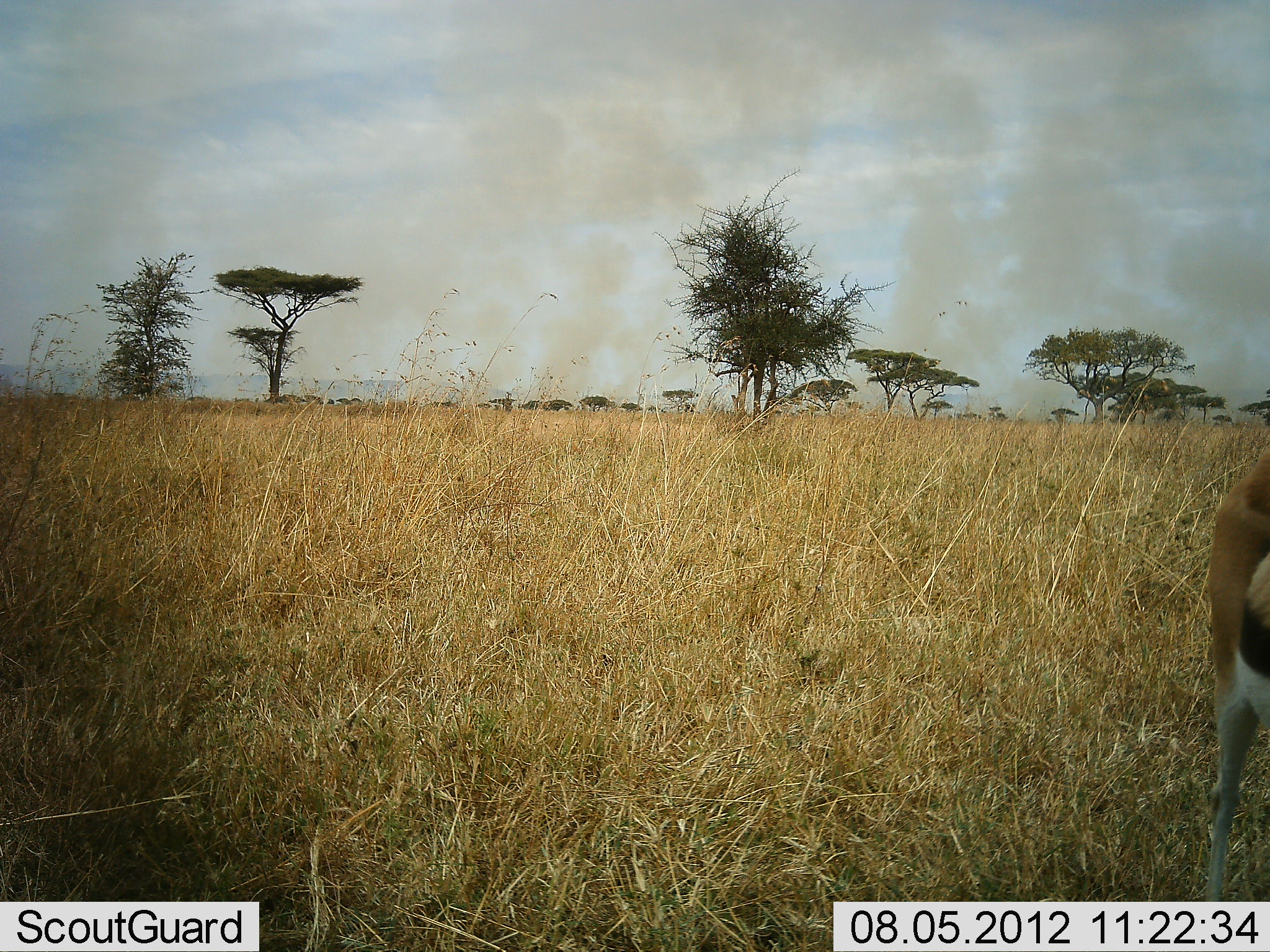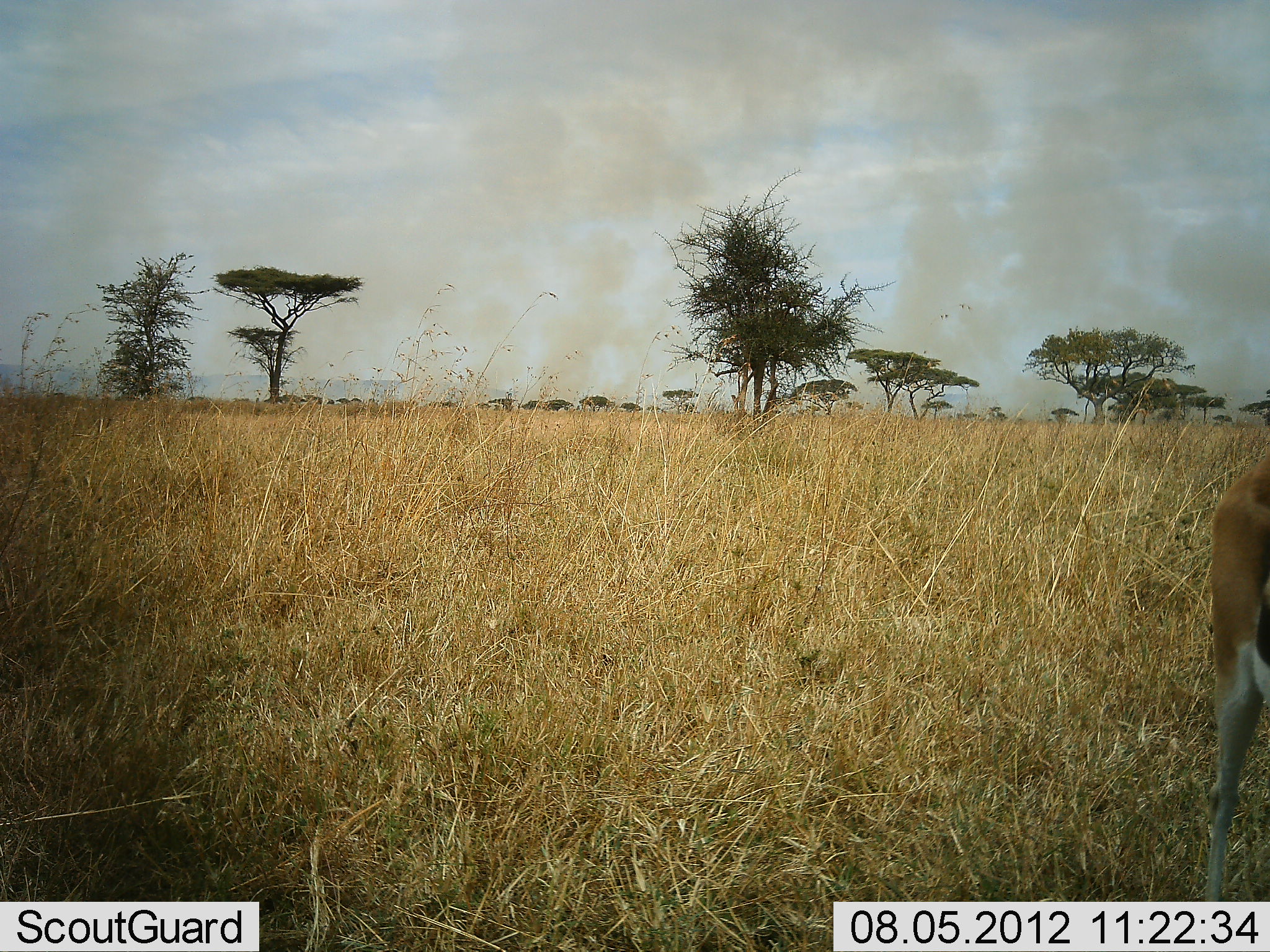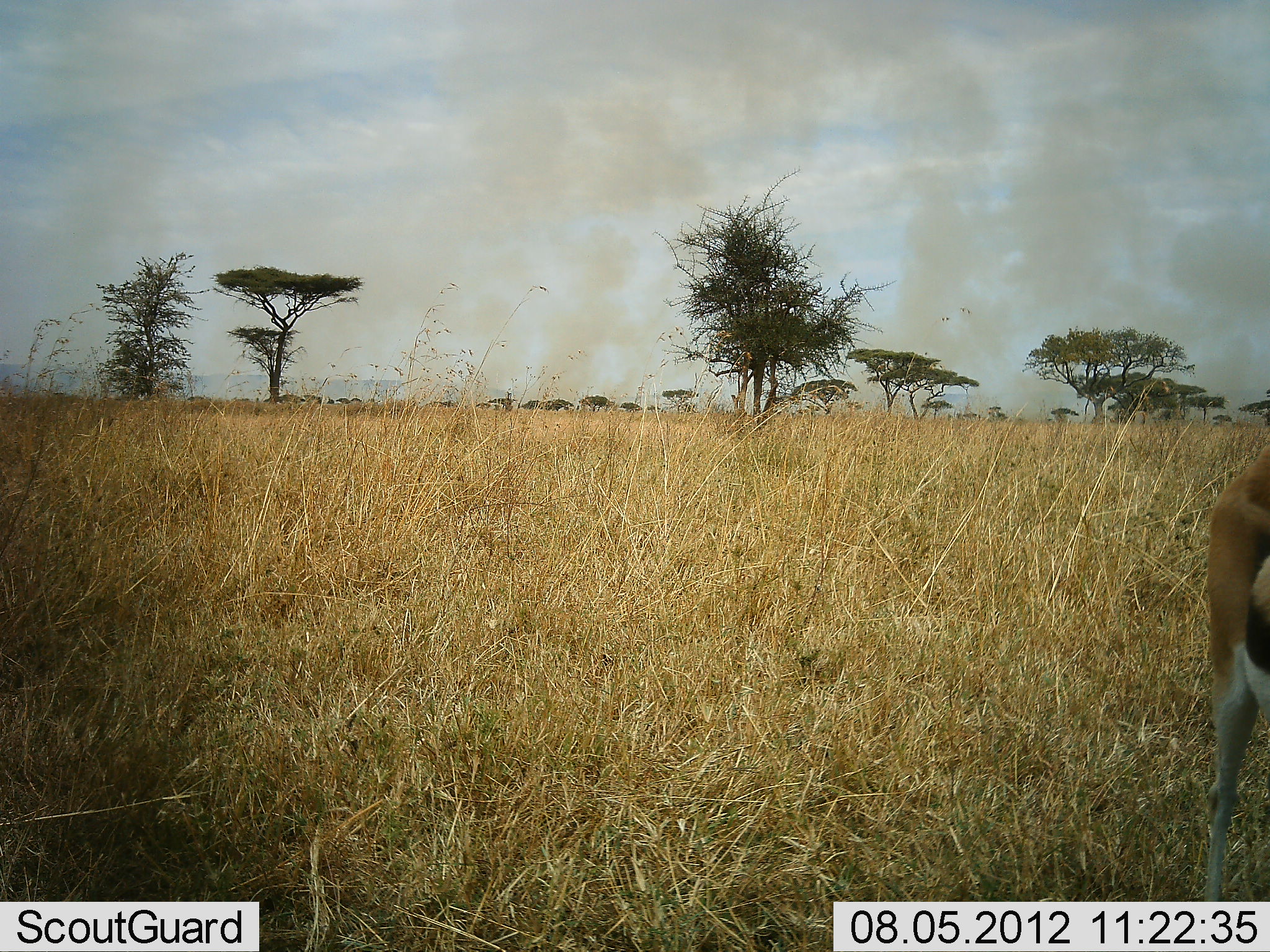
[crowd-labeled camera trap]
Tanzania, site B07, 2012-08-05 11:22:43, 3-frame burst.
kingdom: Animalia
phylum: Chordata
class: Mammalia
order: Artiodactyla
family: Bovidae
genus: Eudorcas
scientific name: Eudorcas thomsonii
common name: thomson's gazelle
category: gazellethomsons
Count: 1.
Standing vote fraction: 90%.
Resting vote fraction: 10%.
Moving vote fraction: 10%.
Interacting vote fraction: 0%.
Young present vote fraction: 0%.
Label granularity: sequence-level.